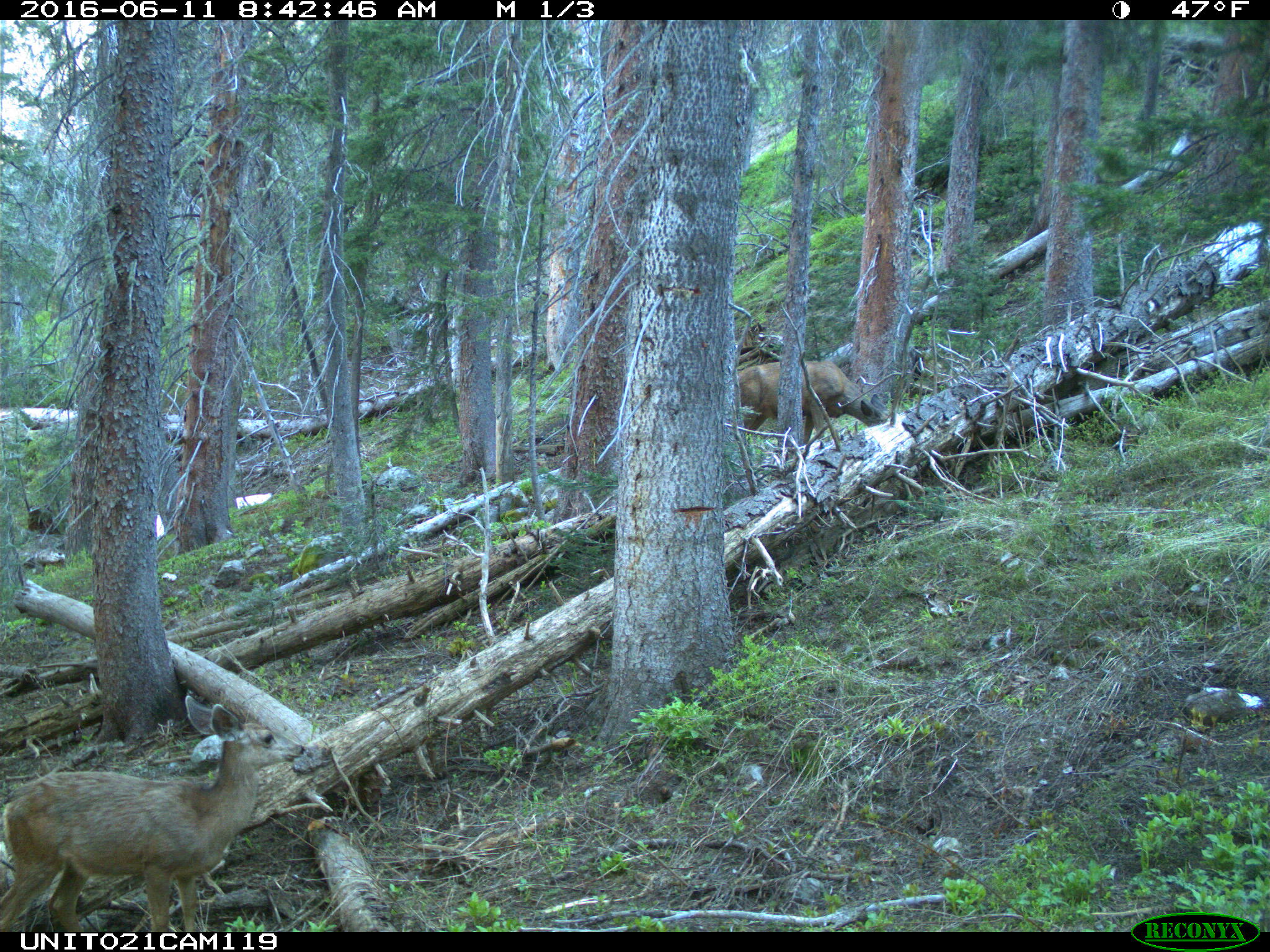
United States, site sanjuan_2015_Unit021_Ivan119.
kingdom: Animalia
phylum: Chordata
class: Mammalia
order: Artiodactyla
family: Cervidae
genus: Odocoileus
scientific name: Odocoileus hemionus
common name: mule deer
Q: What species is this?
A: Odocoileus hemionus (mule deer).